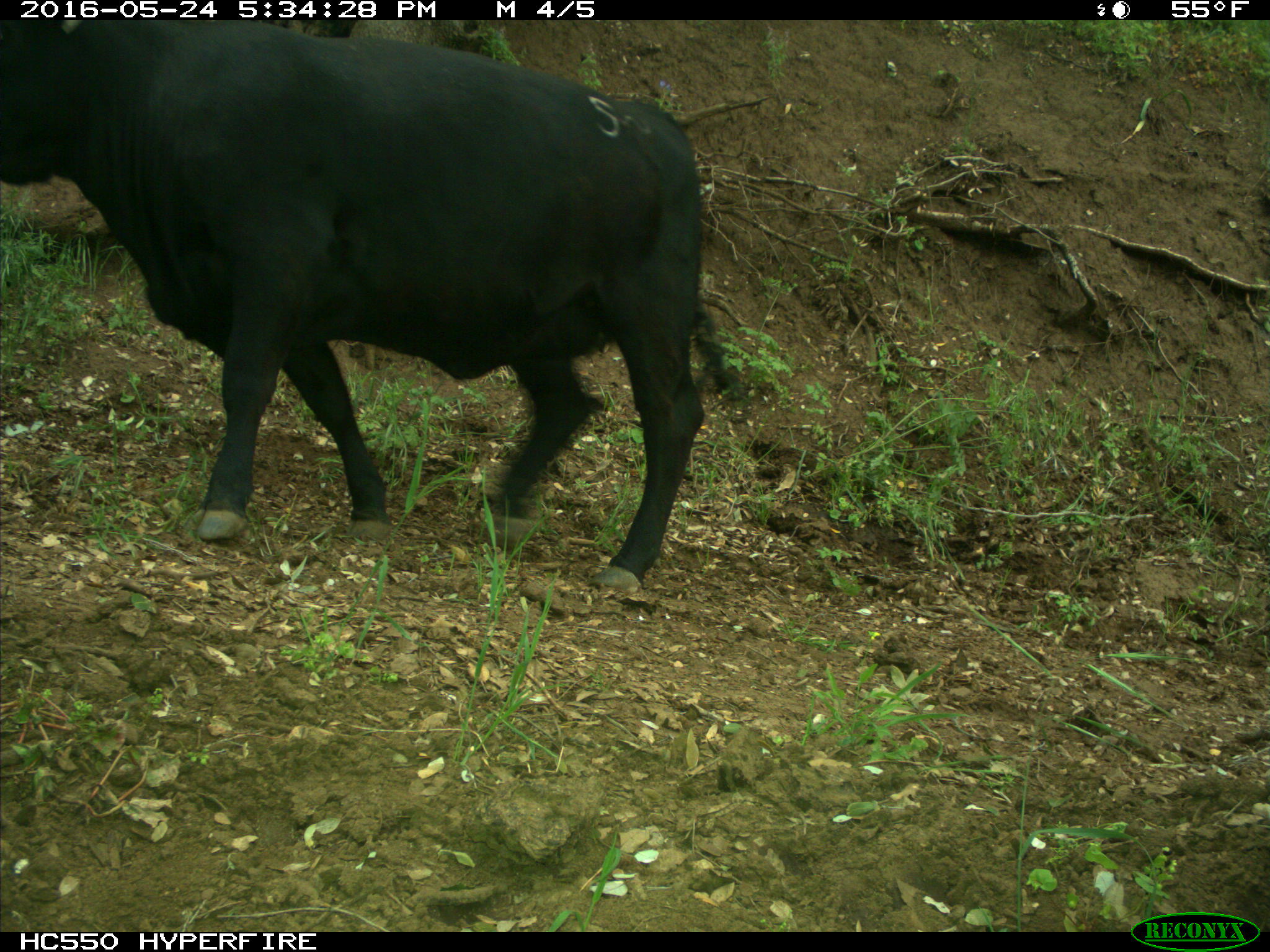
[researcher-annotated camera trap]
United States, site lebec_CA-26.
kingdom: Animalia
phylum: Chordata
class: Mammalia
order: Artiodactyla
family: Bovidae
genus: Bos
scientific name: Bos taurus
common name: domestic cow